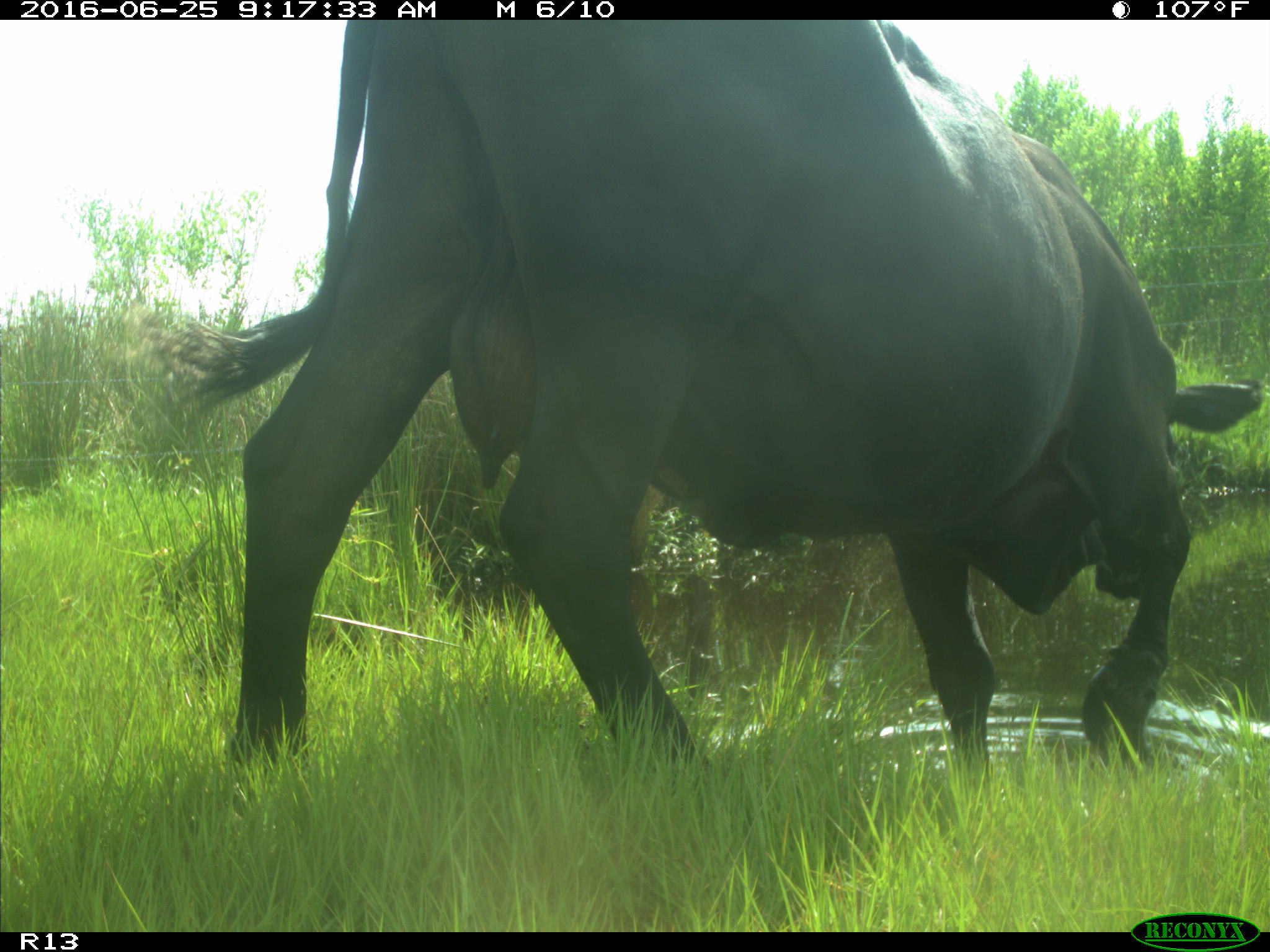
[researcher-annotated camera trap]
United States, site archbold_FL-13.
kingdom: Animalia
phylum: Chordata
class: Mammalia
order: Artiodactyla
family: Bovidae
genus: Bos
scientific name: Bos taurus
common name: domestic cow